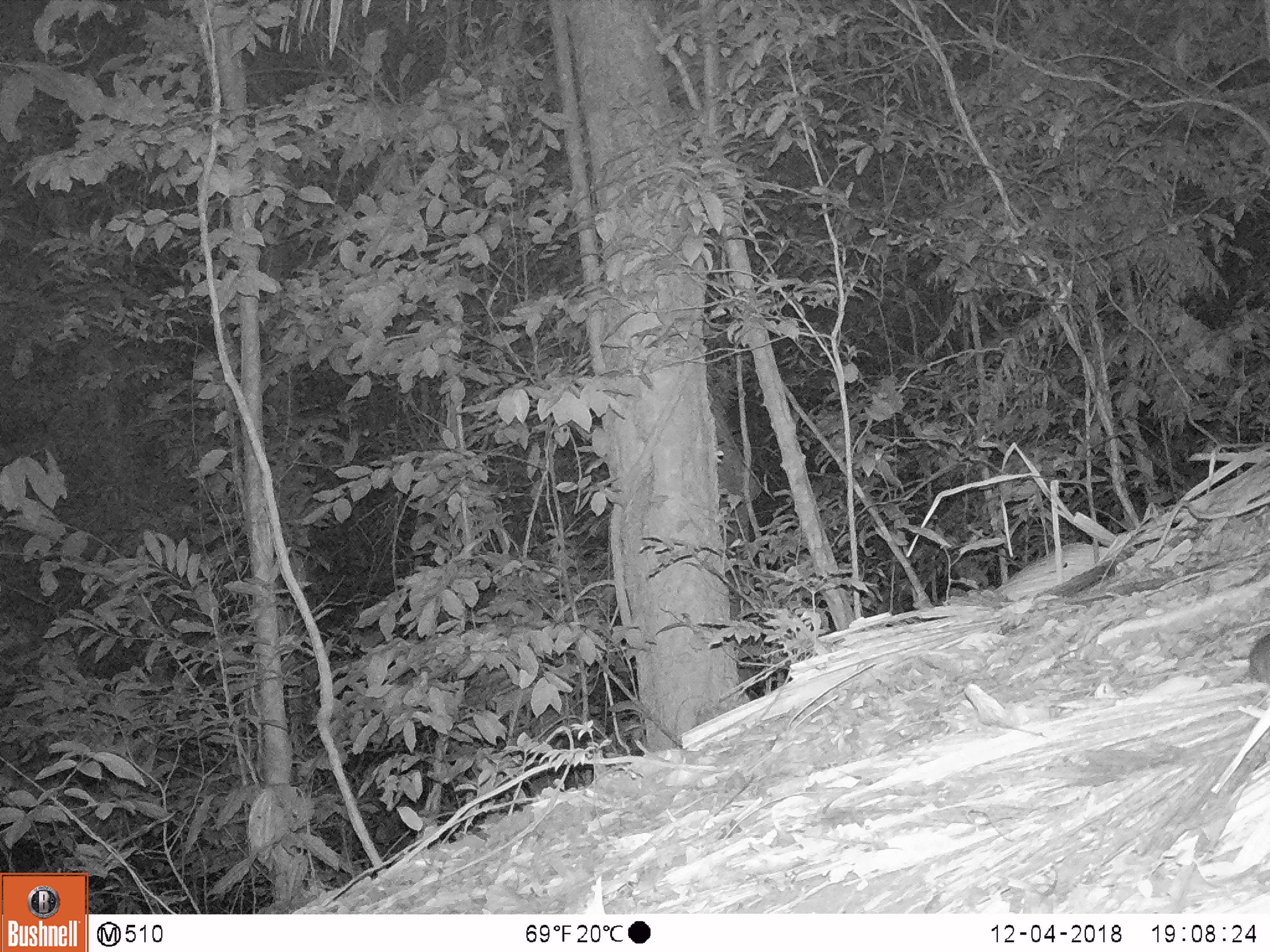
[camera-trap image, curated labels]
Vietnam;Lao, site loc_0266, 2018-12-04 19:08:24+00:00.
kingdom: Animalia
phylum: Chordata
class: Mammalia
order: Rodentia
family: Muridae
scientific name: Muridae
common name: old-world mice and rats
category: unidentified murid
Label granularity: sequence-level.